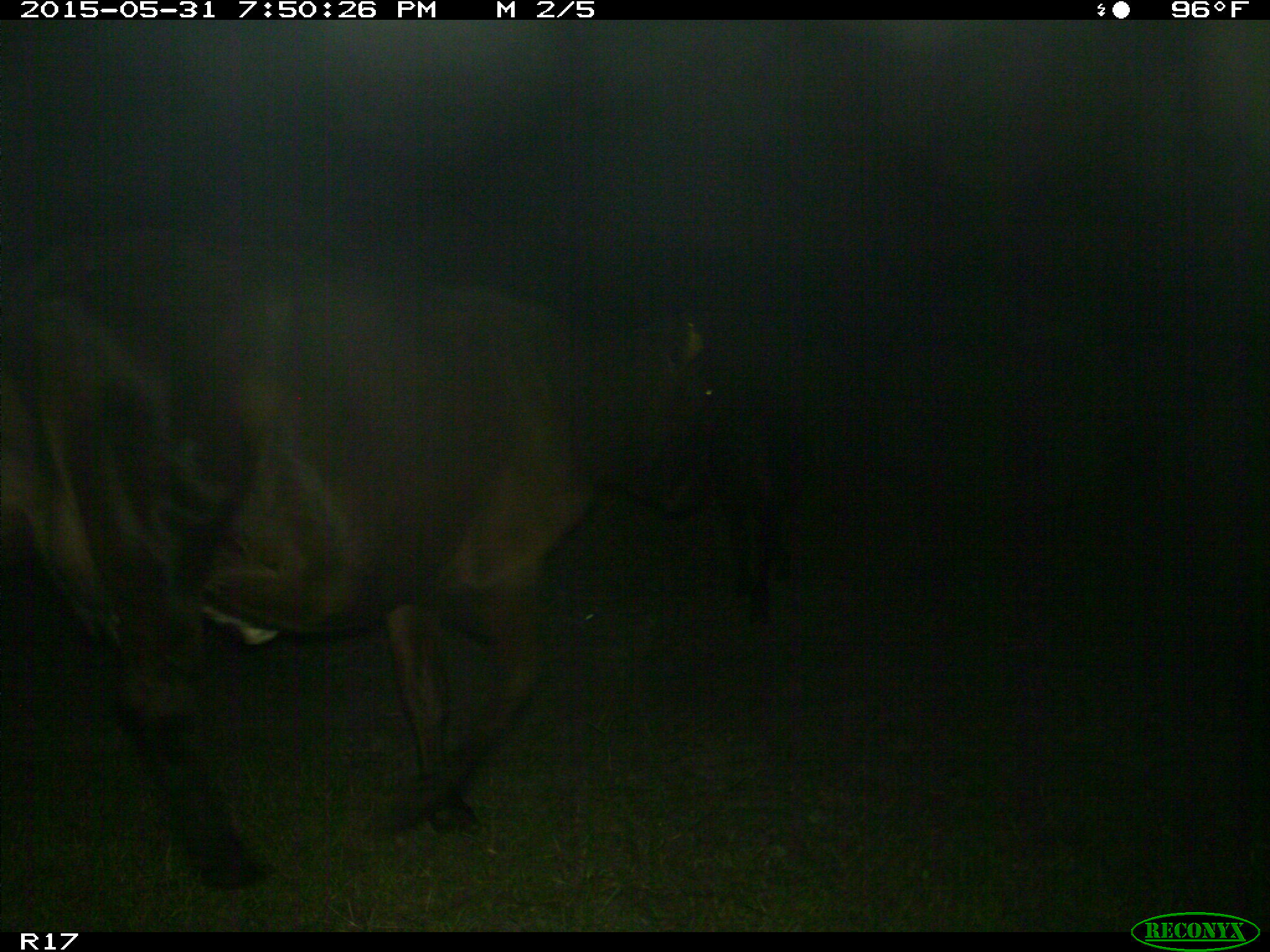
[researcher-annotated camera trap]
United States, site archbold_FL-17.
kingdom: Animalia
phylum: Chordata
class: Mammalia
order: Artiodactyla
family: Bovidae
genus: Bos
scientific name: Bos taurus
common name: domestic cow